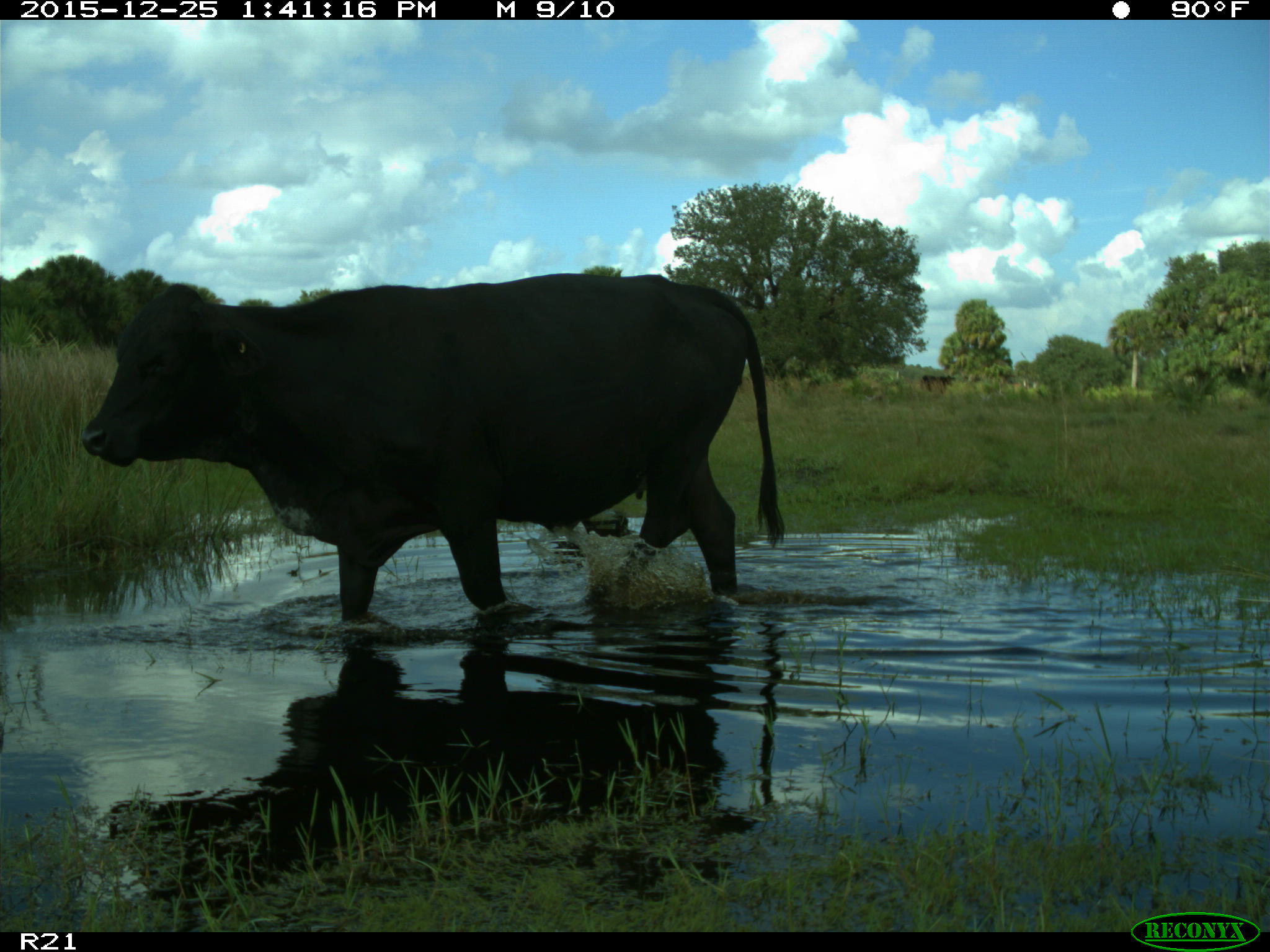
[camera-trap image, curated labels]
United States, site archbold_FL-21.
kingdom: Animalia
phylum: Chordata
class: Mammalia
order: Artiodactyla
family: Bovidae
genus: Bos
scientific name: Bos taurus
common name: domestic cow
Bos taurus (domestic cow).